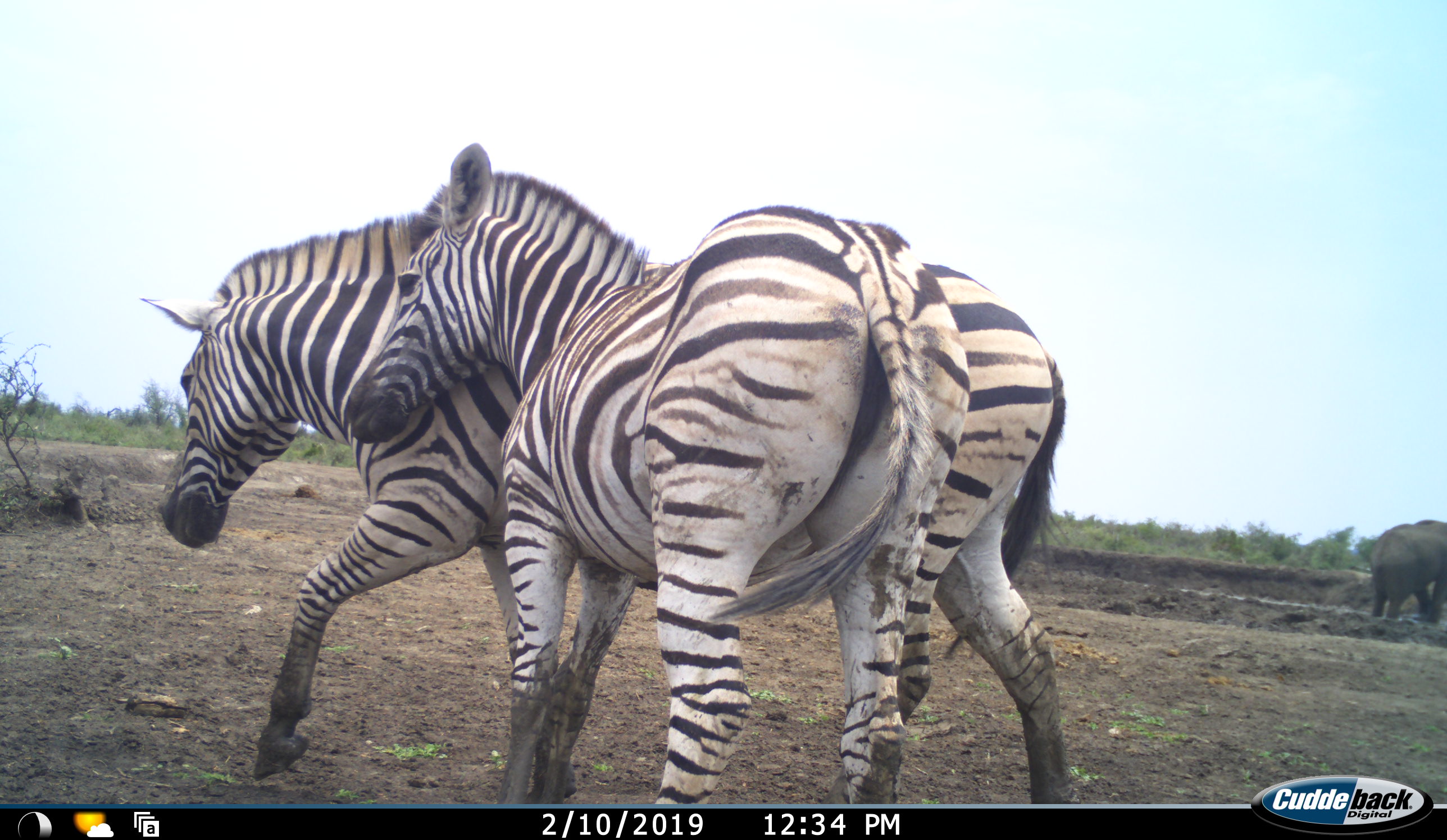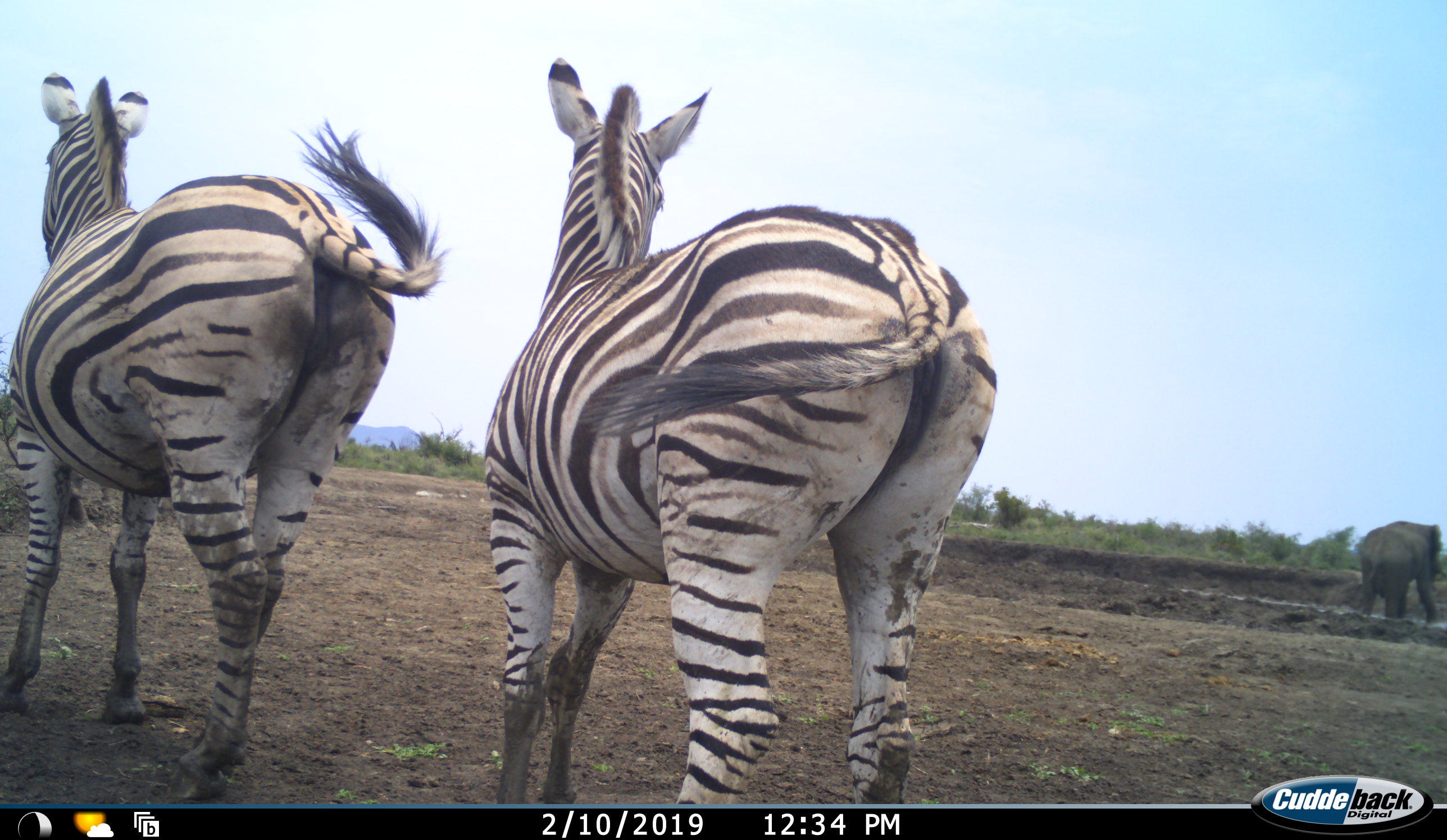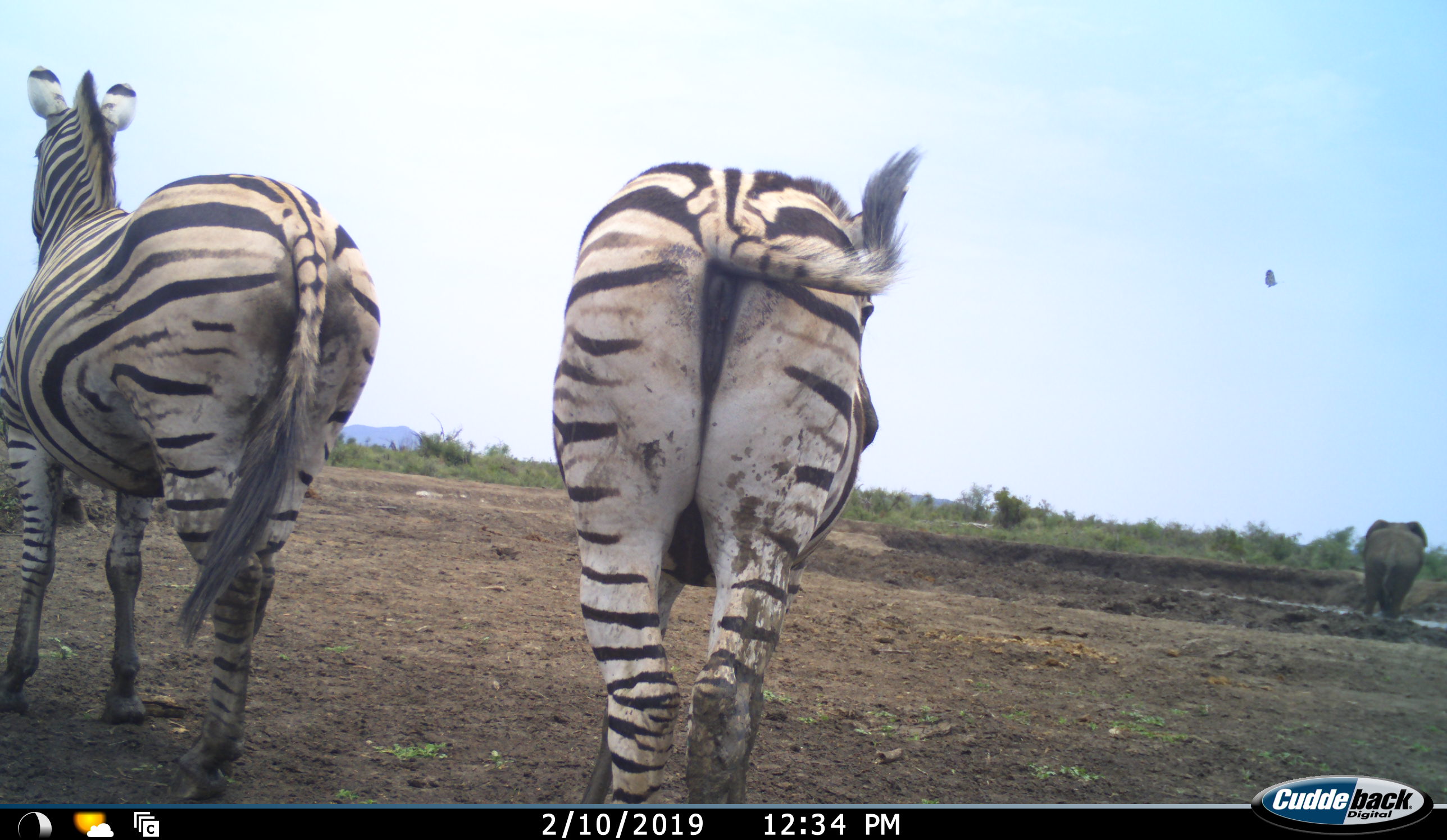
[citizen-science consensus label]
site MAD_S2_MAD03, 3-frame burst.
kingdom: Animalia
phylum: Chordata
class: Mammalia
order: Proboscidea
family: Elephantidae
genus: Loxodonta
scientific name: Loxodonta africana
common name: african bush elephant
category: elephant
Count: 1.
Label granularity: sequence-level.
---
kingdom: Animalia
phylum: Chordata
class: Mammalia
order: Perissodactyla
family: Equidae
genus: Equus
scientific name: Equus quagga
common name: plains zebra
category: zebraplains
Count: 2.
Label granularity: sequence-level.